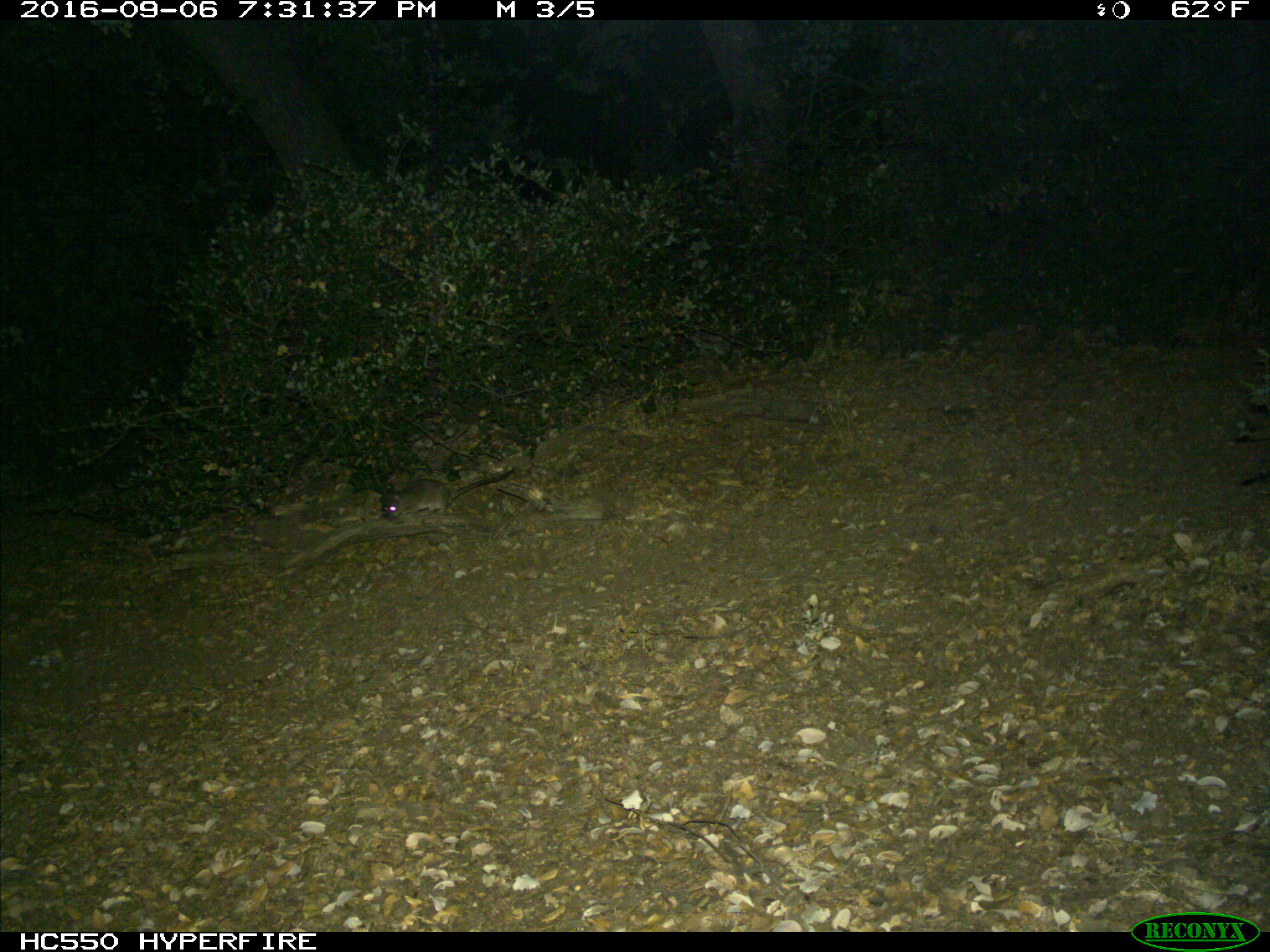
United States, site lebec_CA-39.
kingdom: Animalia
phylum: Chordata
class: Mammalia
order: Rodentia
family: Cricetidae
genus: Neotoma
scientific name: Neotoma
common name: pack rat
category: unidentified pack rat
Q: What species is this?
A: Unidentified pack rat (pack rat) (Neotoma).